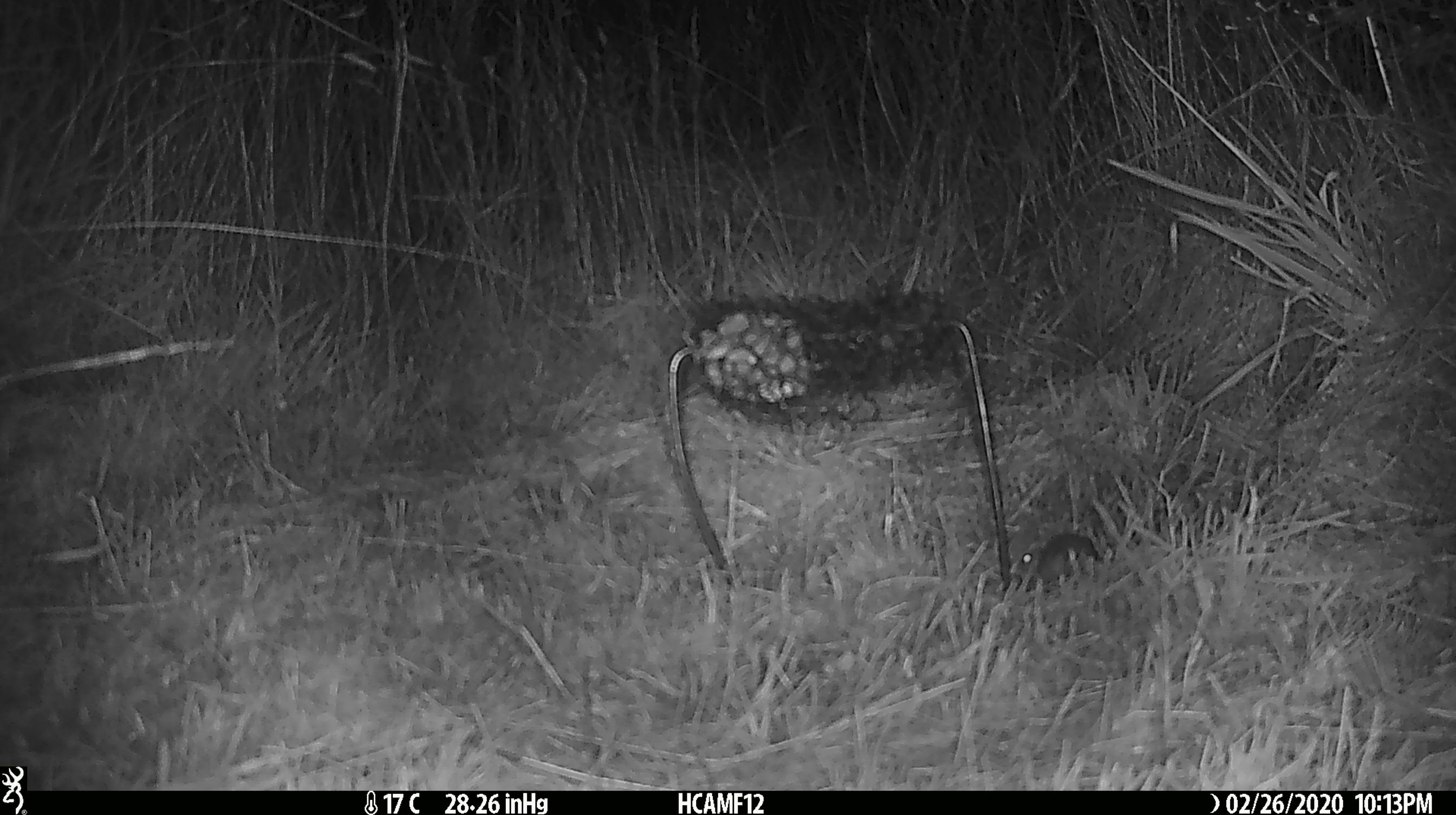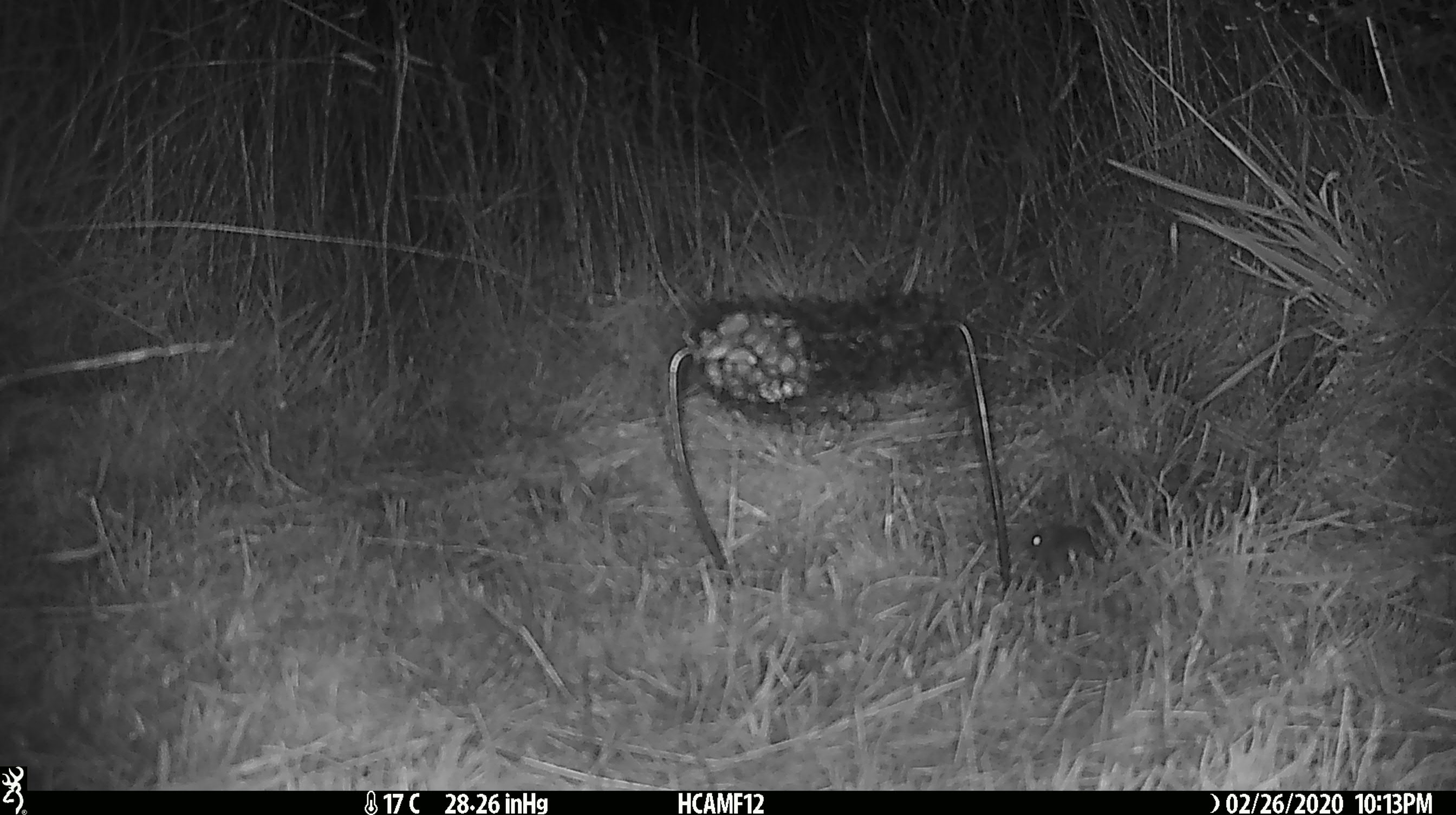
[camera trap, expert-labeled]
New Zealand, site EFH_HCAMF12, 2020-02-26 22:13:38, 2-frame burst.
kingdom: Animalia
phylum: Chordata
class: Mammalia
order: Rodentia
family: Muridae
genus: Mus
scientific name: Mus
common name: mouse